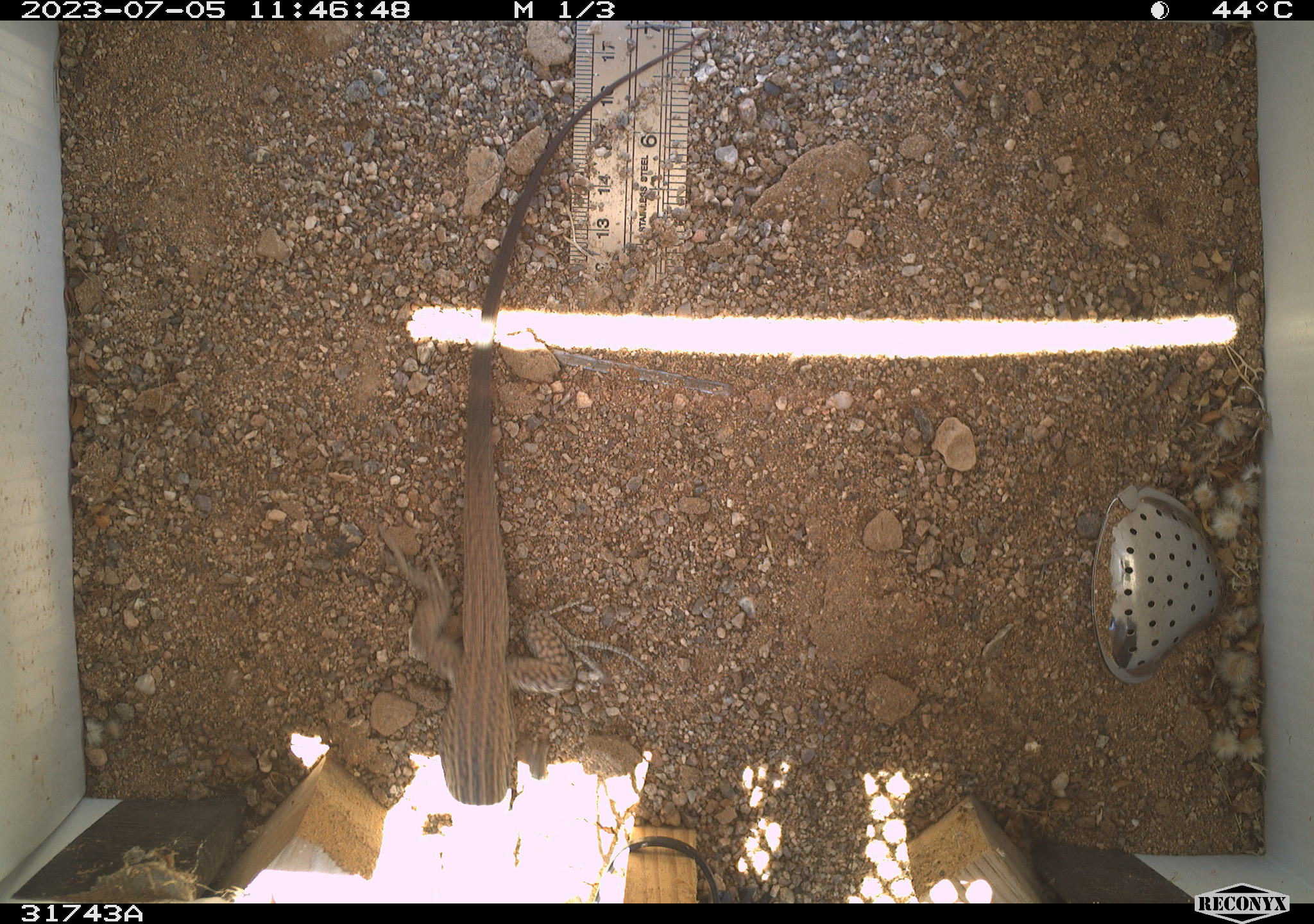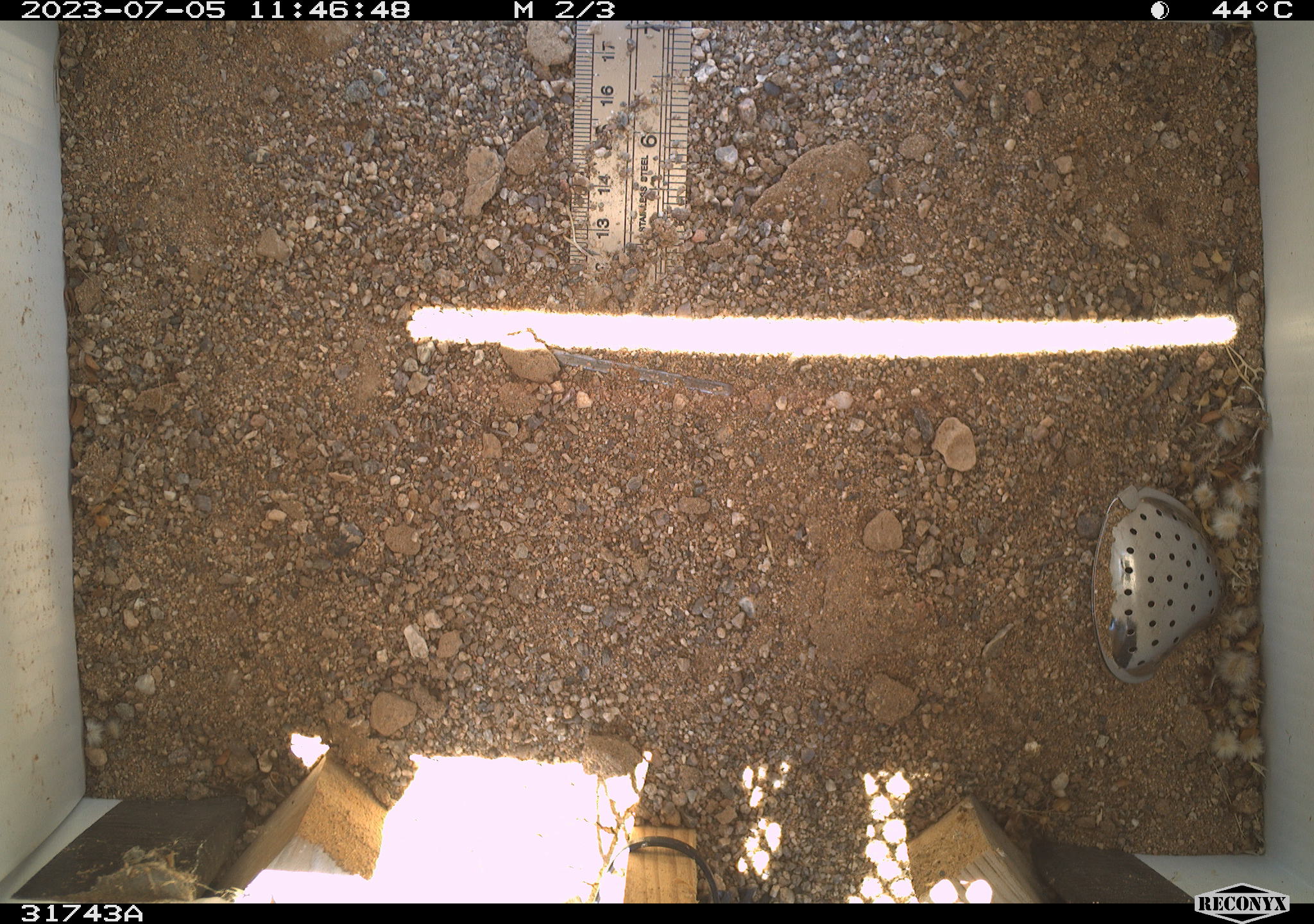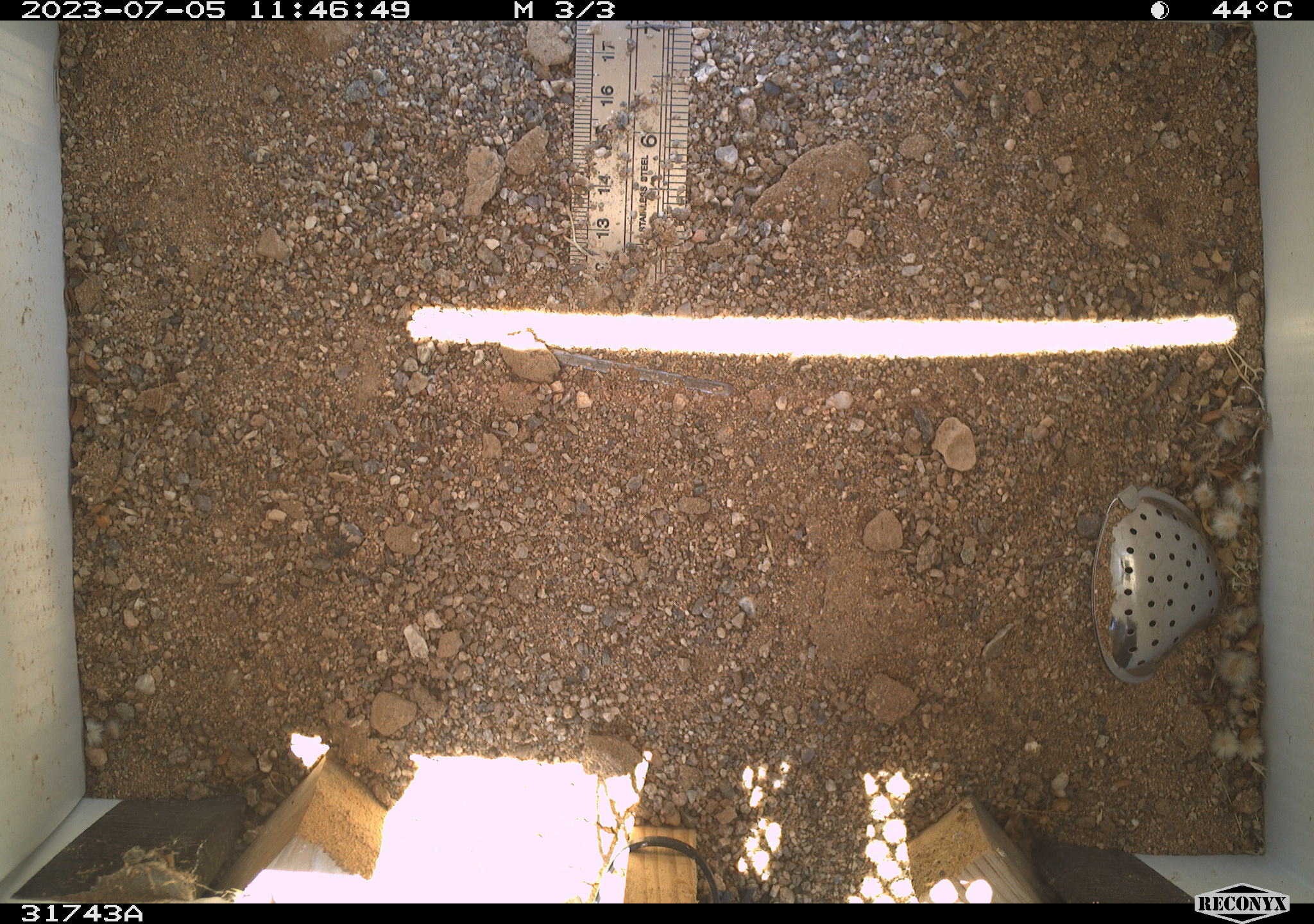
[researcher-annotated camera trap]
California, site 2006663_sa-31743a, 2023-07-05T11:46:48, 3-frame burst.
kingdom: Animalia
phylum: Chordata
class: Reptilia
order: Squamata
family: Teiidae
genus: Aspidoscelis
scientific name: Aspidoscelis tigris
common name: western whiptail